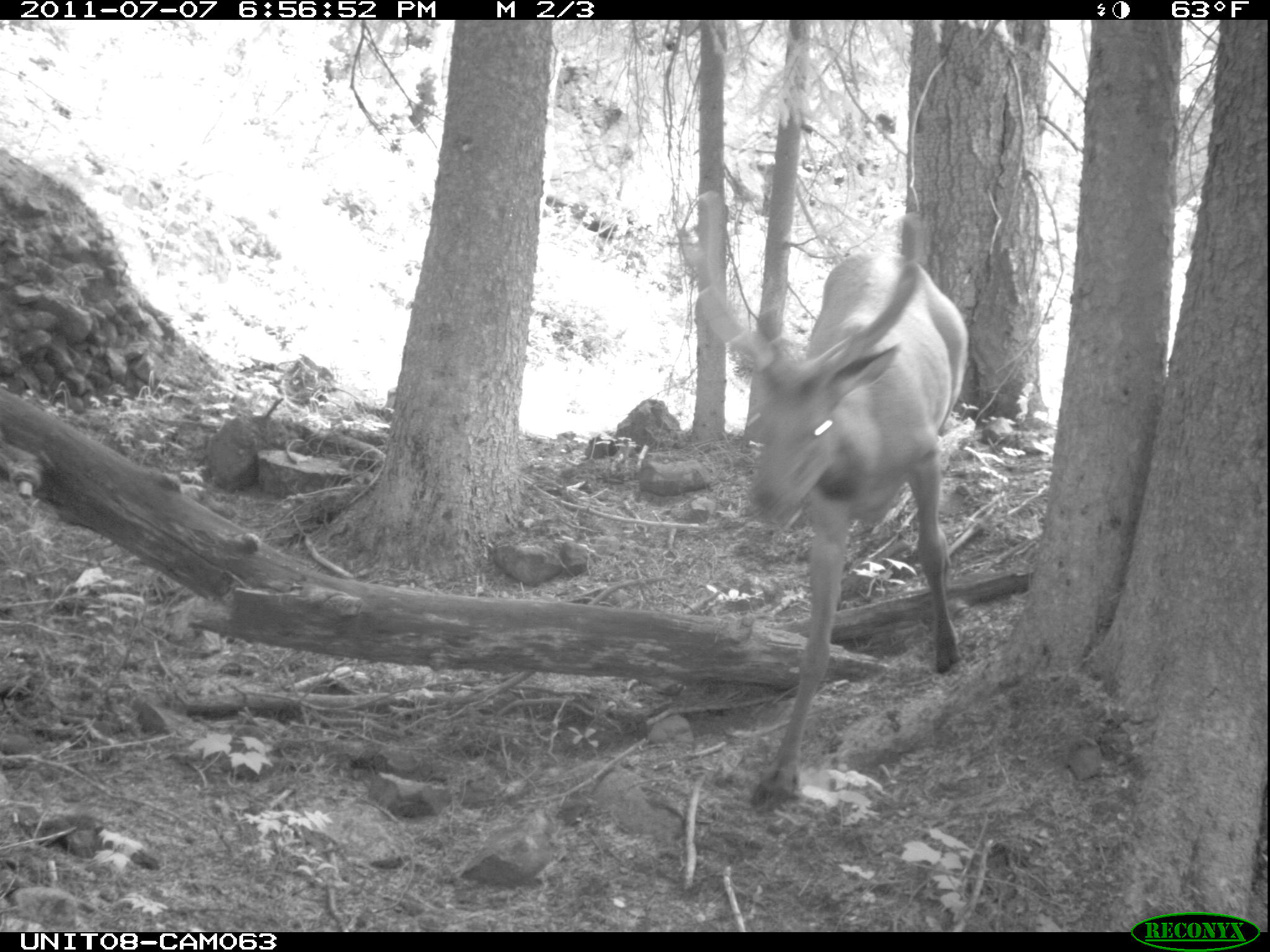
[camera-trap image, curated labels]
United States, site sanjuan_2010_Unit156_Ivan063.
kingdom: Animalia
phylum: Chordata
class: Mammalia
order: Artiodactyla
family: Cervidae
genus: Cervus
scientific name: Cervus elaphus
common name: red deer